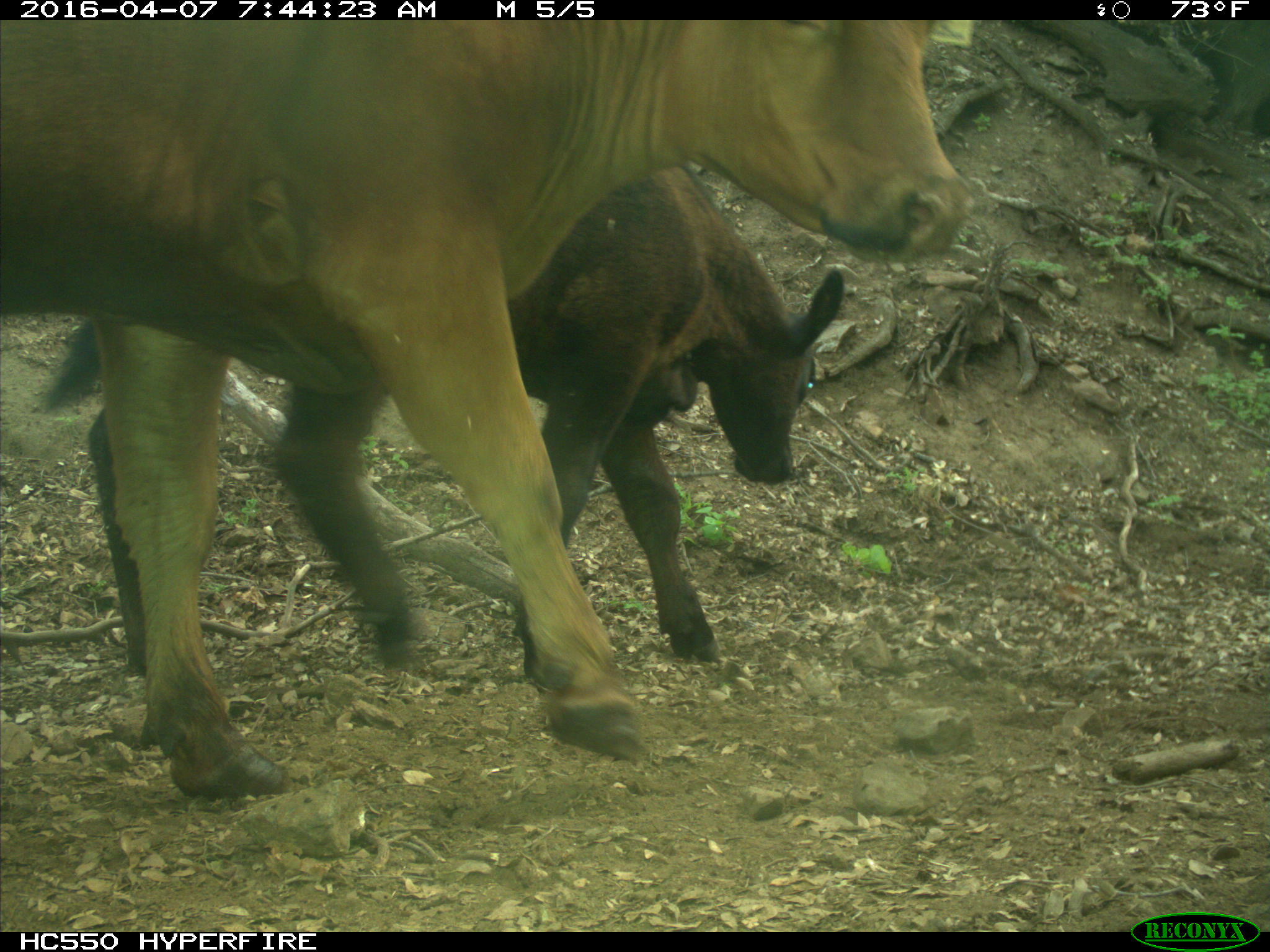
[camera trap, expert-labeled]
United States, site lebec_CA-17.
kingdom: Animalia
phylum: Chordata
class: Mammalia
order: Artiodactyla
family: Bovidae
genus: Bos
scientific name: Bos taurus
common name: domestic cow